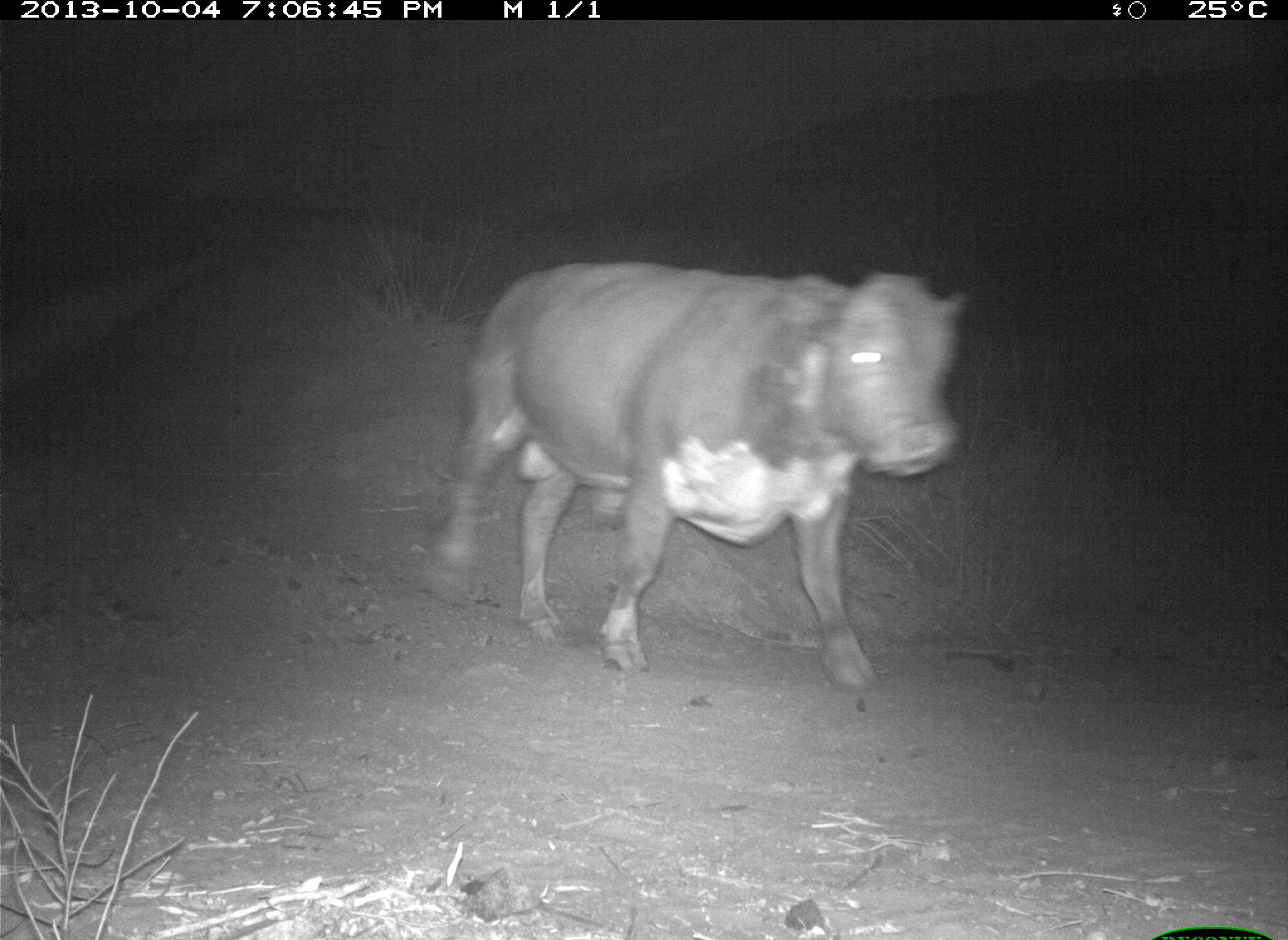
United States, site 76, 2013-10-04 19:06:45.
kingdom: Animalia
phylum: Chordata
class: Mammalia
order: Artiodactyla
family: Bovidae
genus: Bos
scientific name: Bos taurus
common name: cow